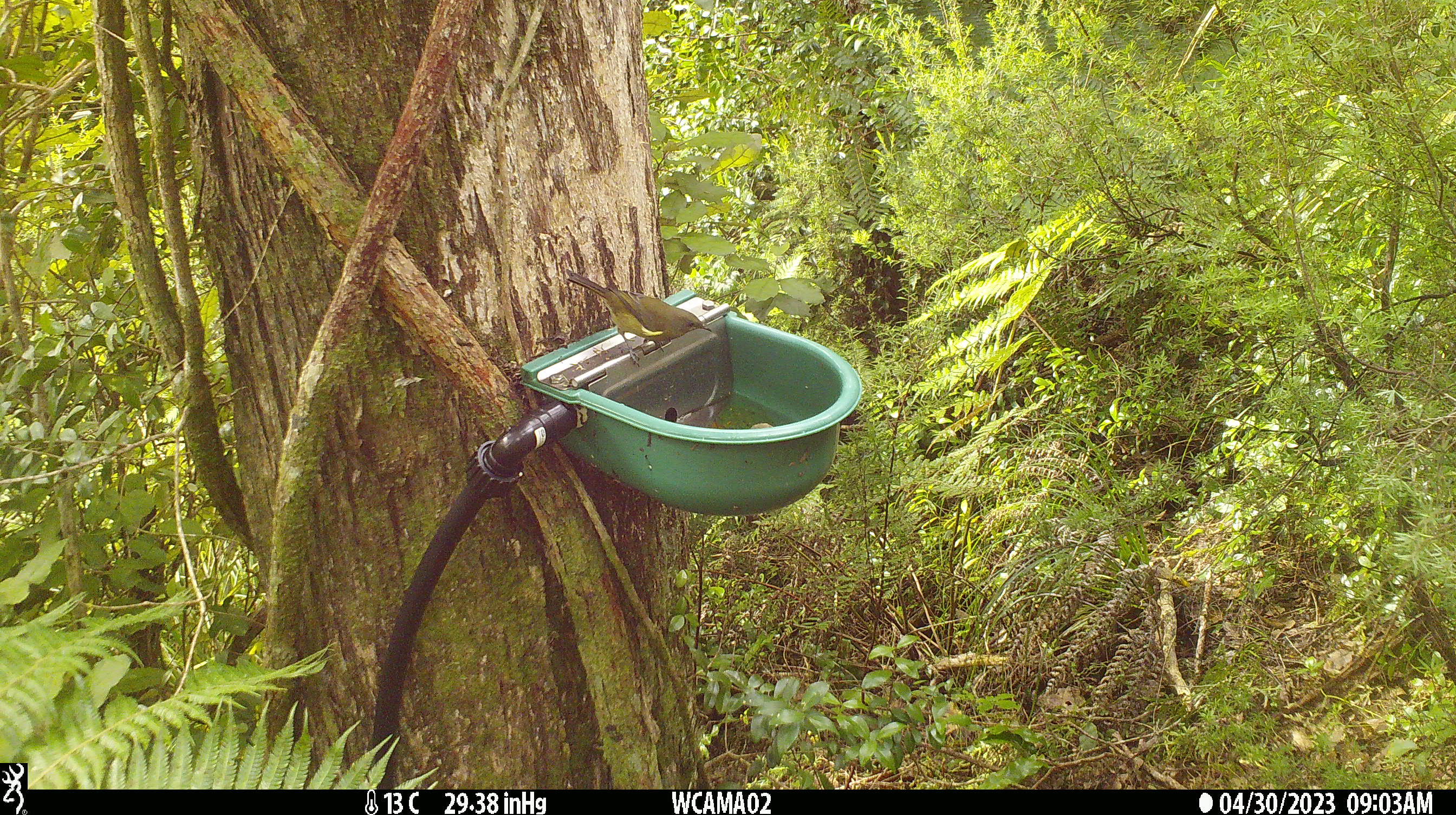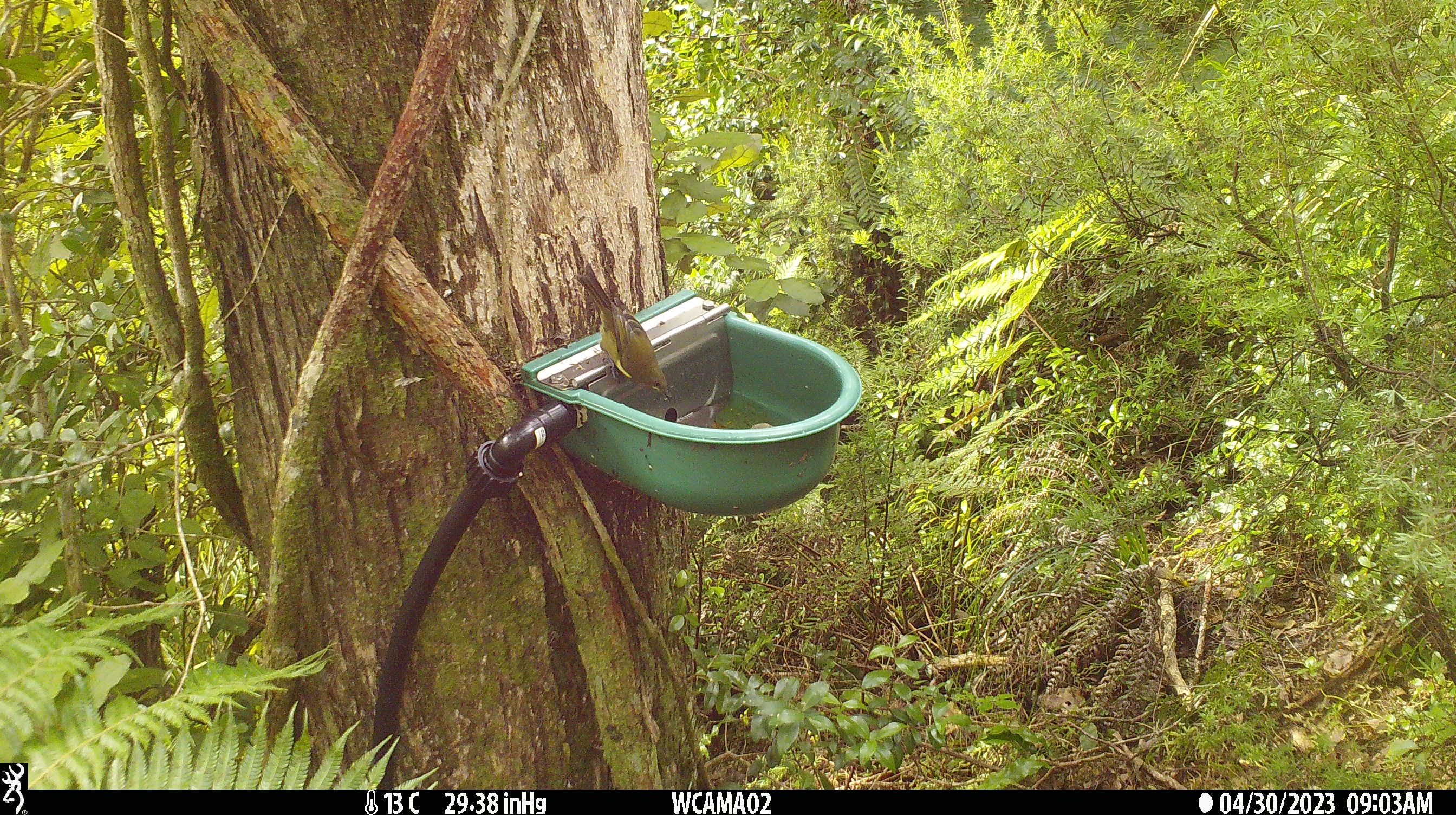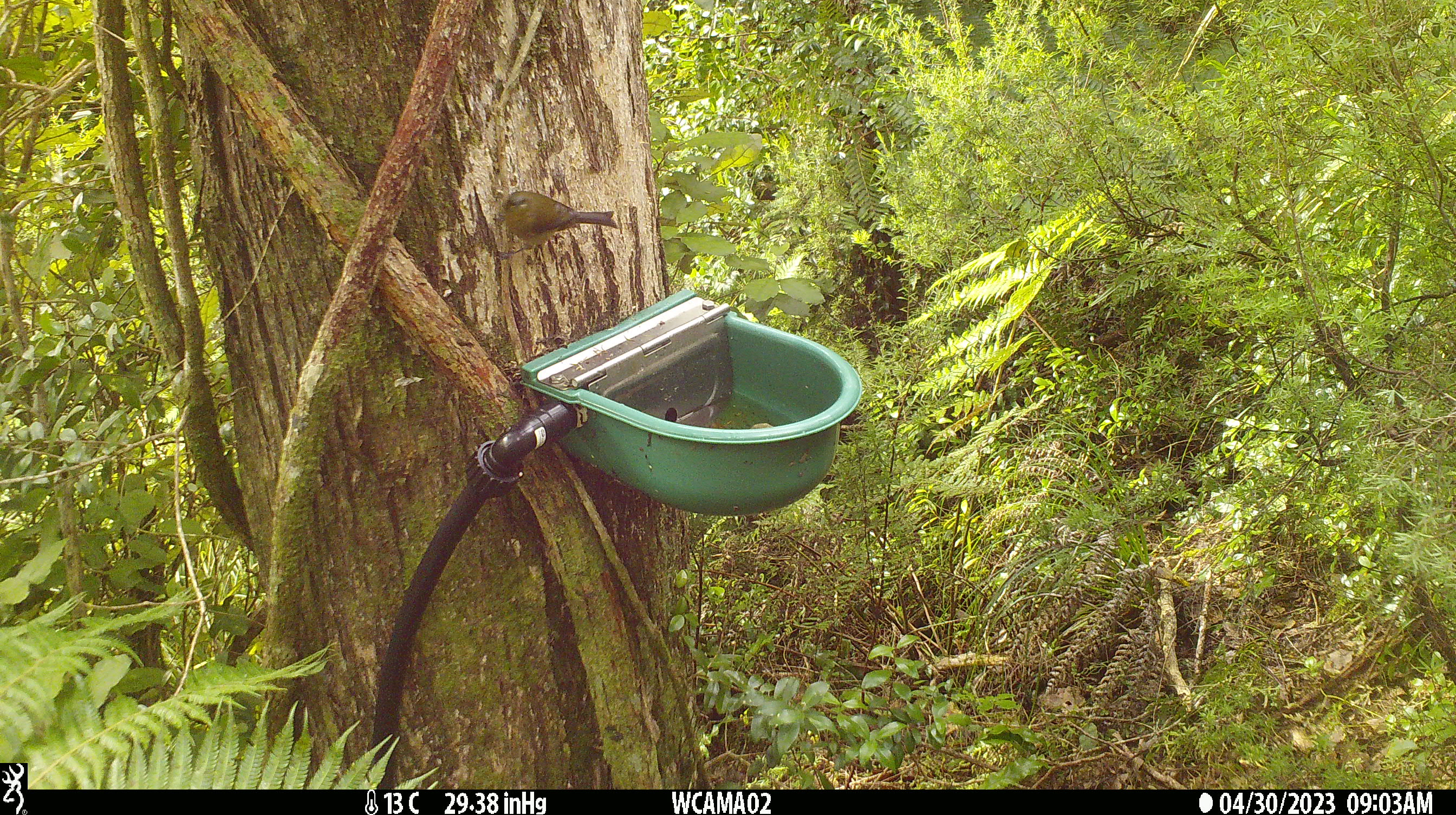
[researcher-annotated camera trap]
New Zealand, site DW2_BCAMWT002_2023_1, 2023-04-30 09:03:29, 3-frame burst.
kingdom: Animalia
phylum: Chordata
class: Aves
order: Passeriformes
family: Meliphagidae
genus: Anthornis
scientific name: Anthornis melanura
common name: new zealand bellbird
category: bellbird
Bellbird (new zealand bellbird) (Anthornis melanura).